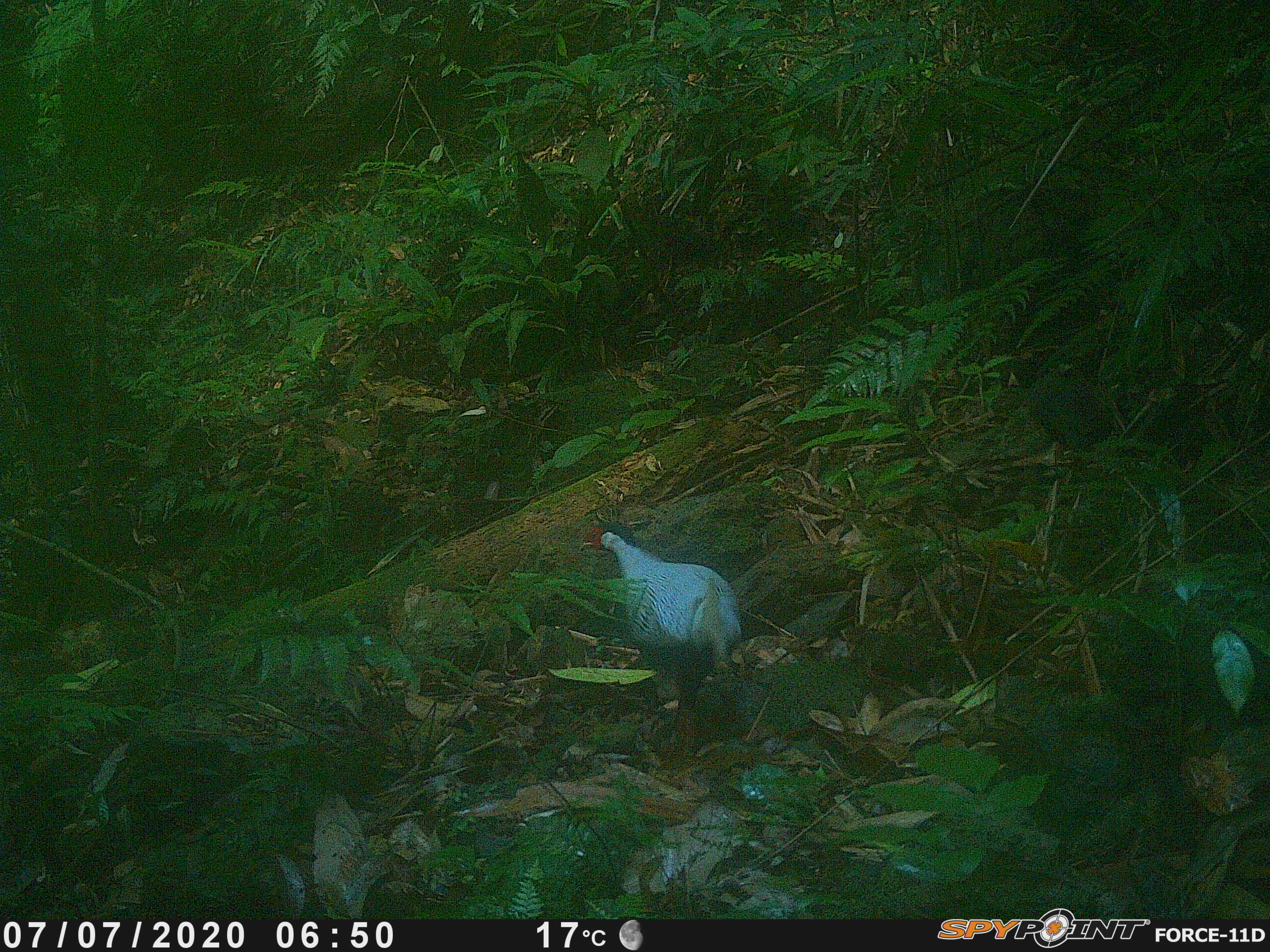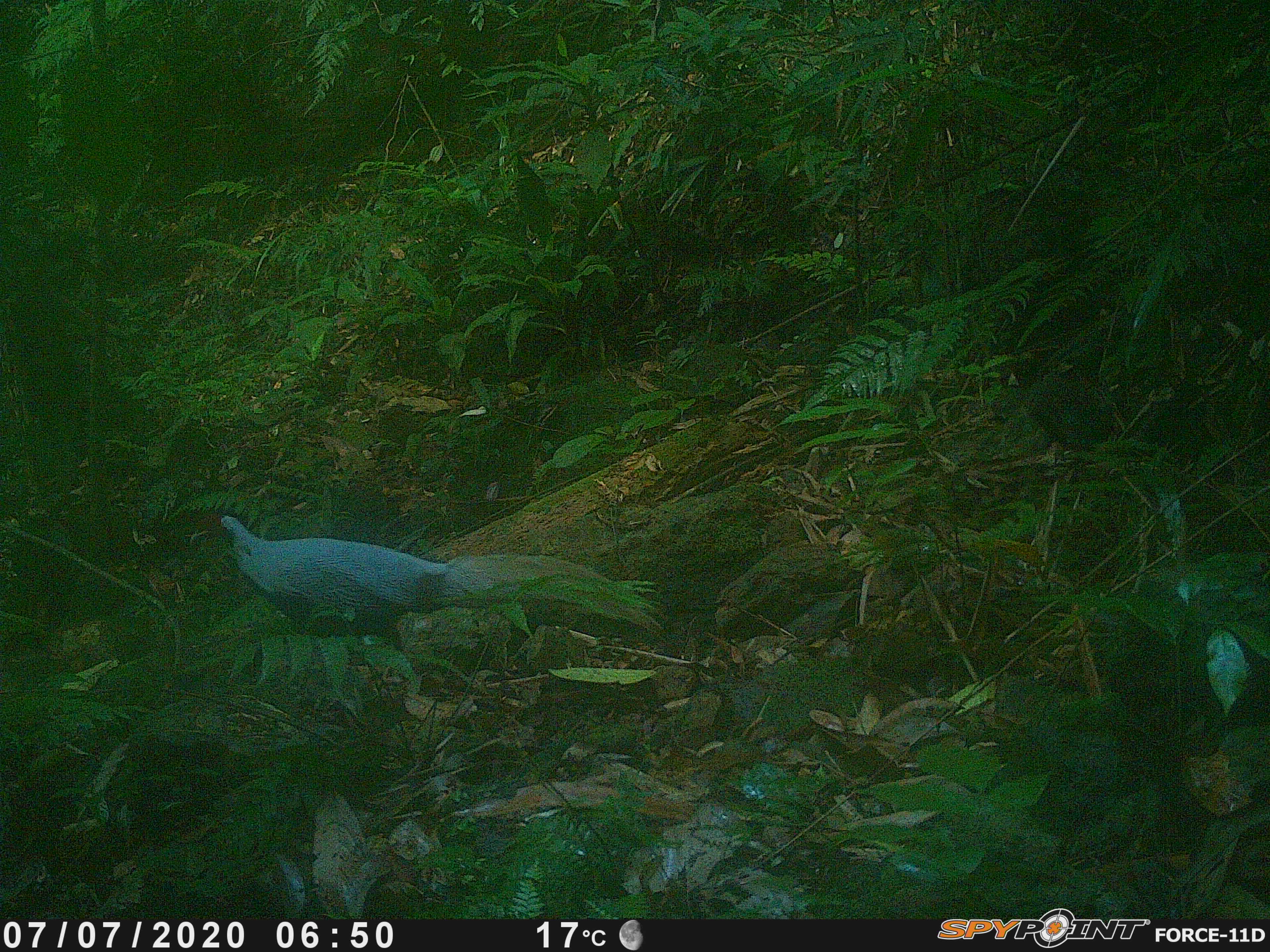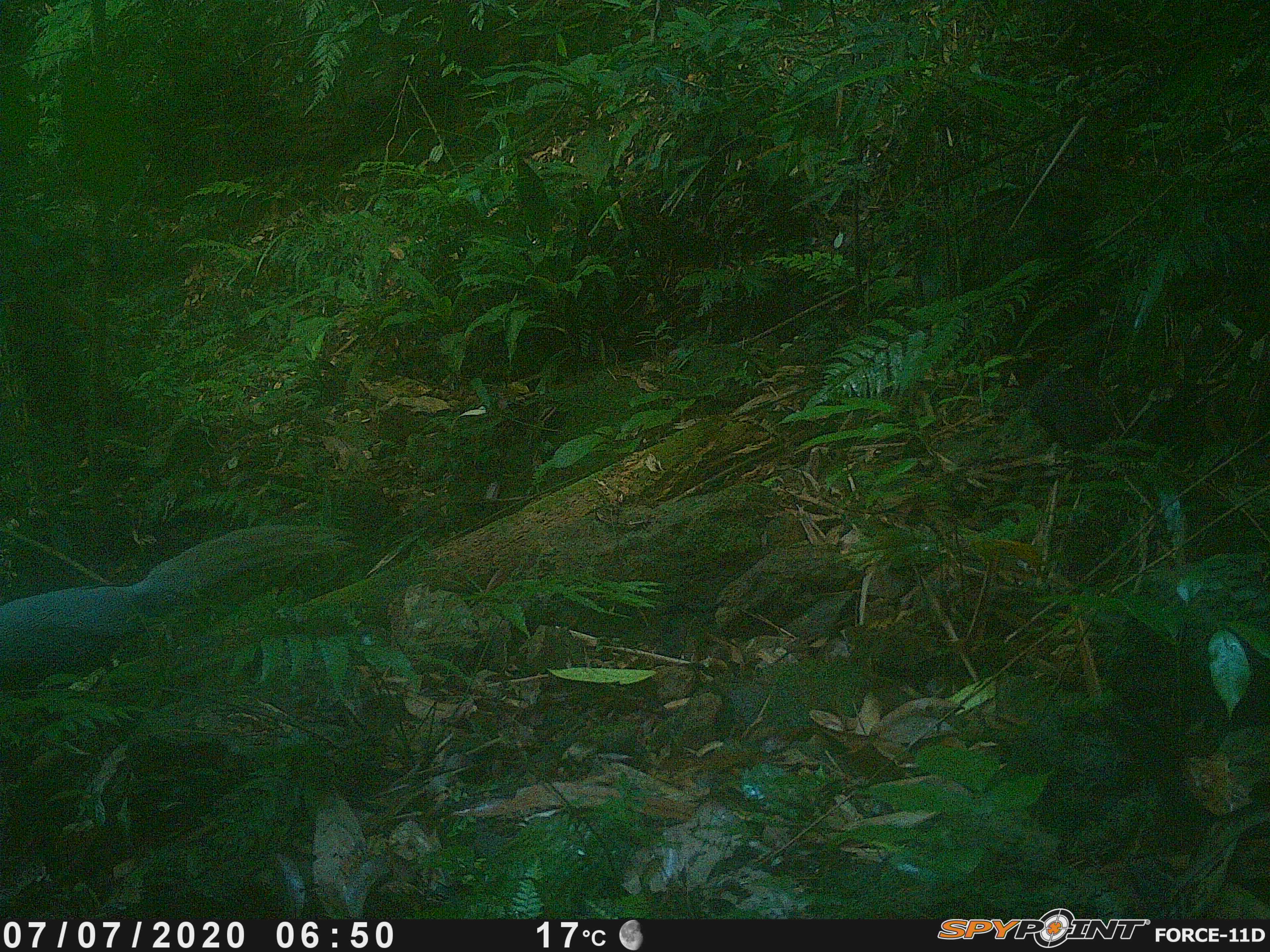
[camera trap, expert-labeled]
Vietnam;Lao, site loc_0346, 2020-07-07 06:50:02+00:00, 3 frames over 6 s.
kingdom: Animalia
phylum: Chordata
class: Aves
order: Galliformes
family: Phasianidae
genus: Lophura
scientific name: Lophura nycthemera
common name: silver pheasant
Silver pheasant (Lophura nycthemera). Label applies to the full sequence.